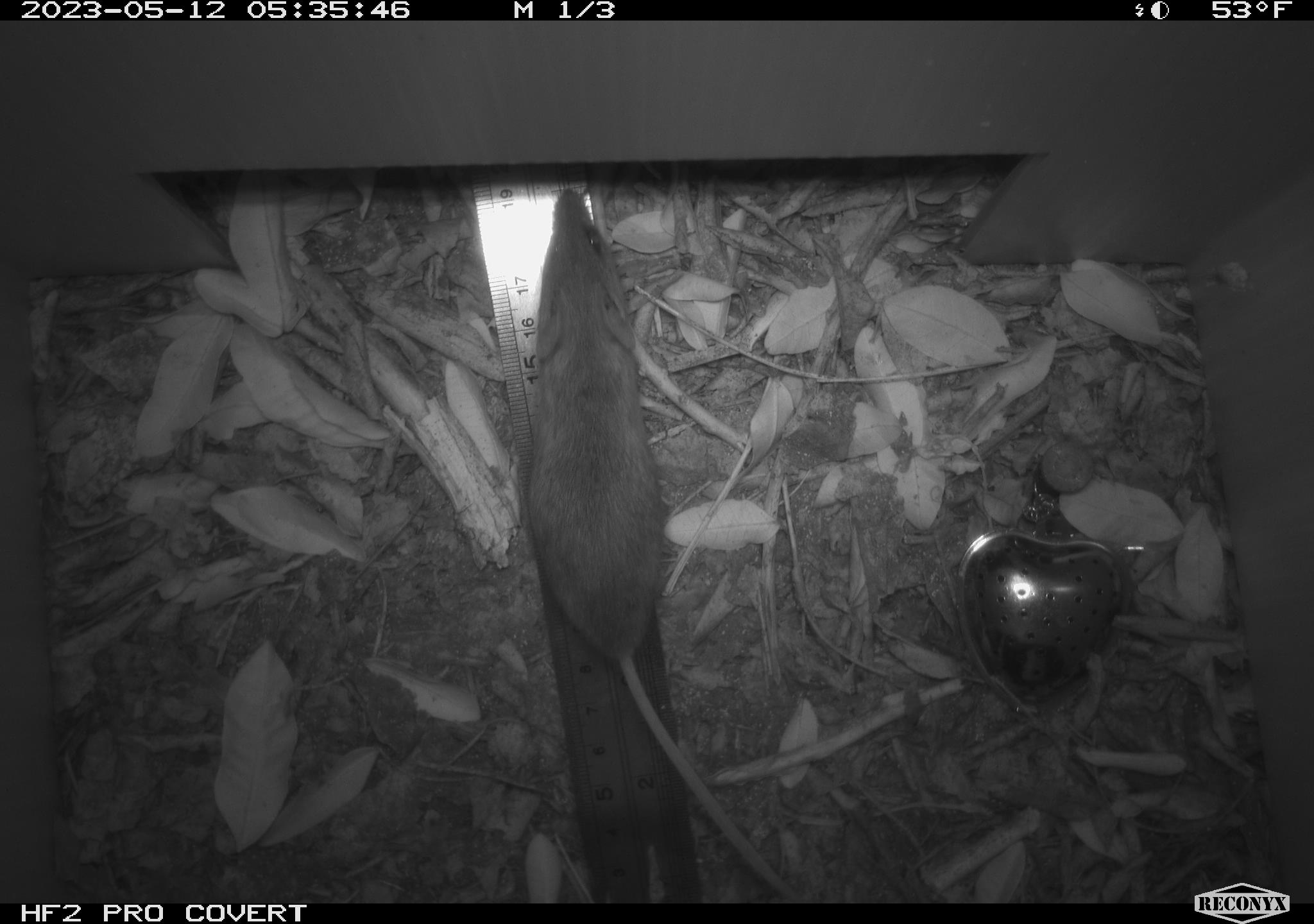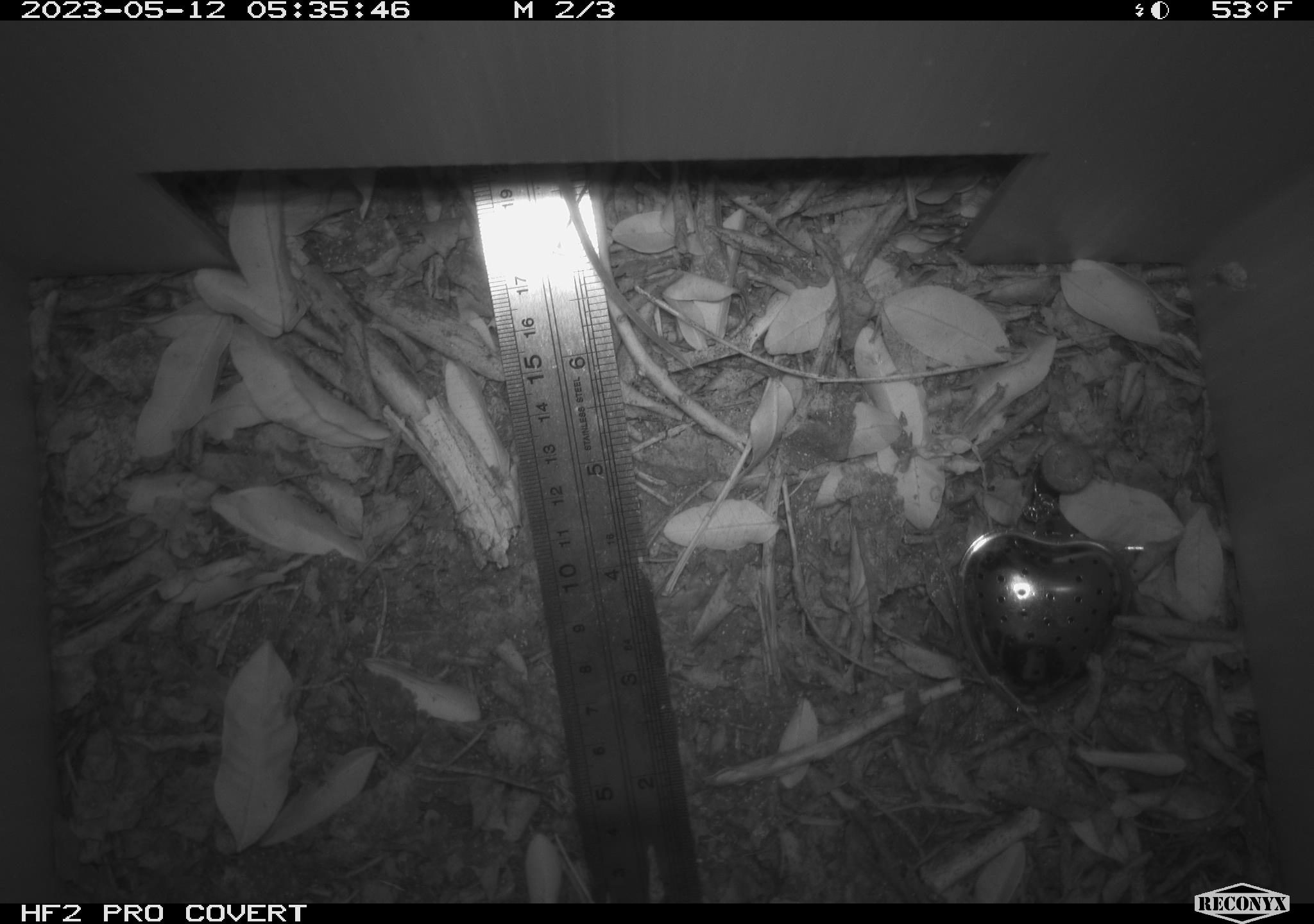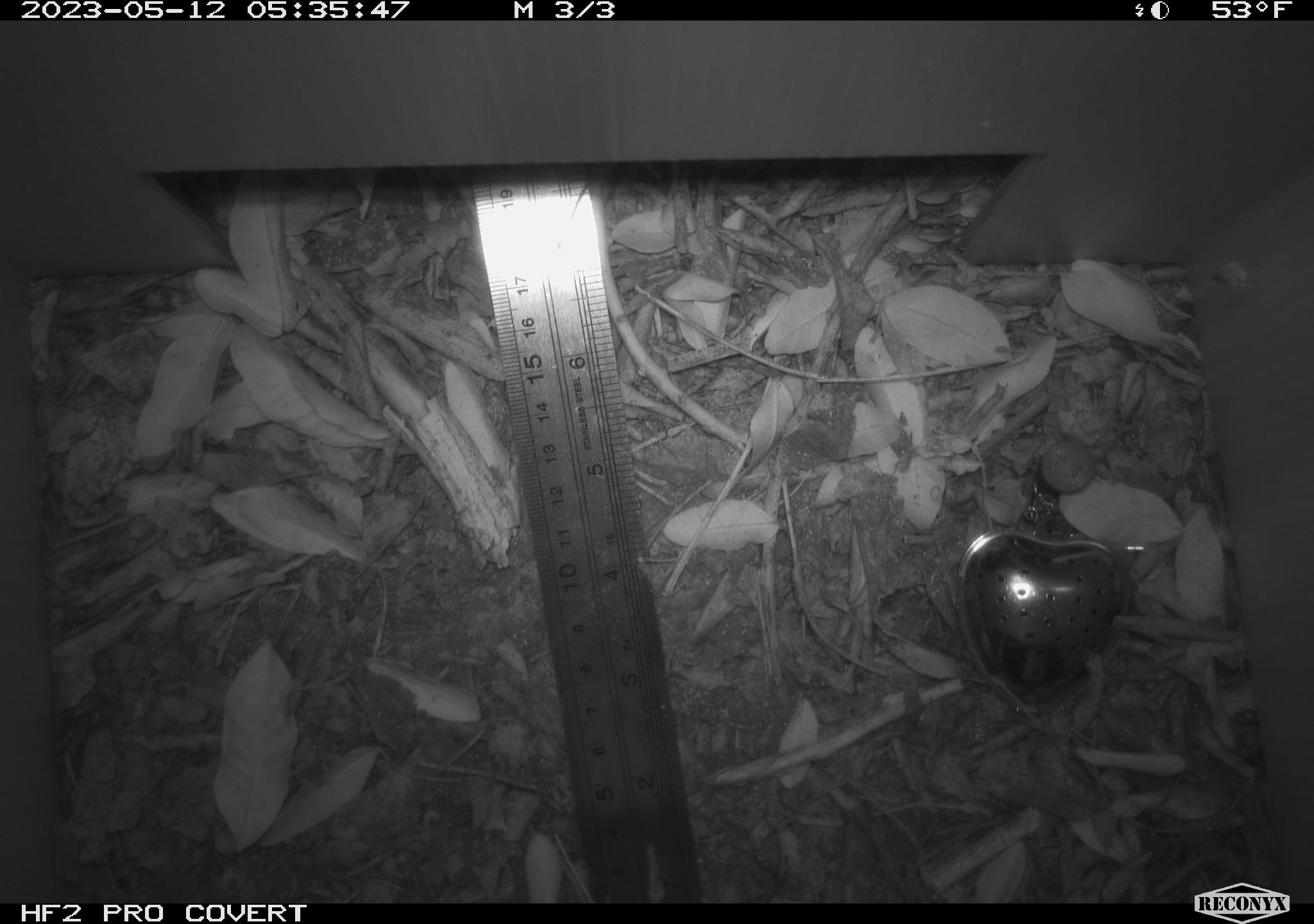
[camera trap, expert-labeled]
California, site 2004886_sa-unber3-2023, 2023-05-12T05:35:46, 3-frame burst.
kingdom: Animalia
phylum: Chordata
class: Mammalia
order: Rodentia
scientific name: Rodentia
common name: mouse species